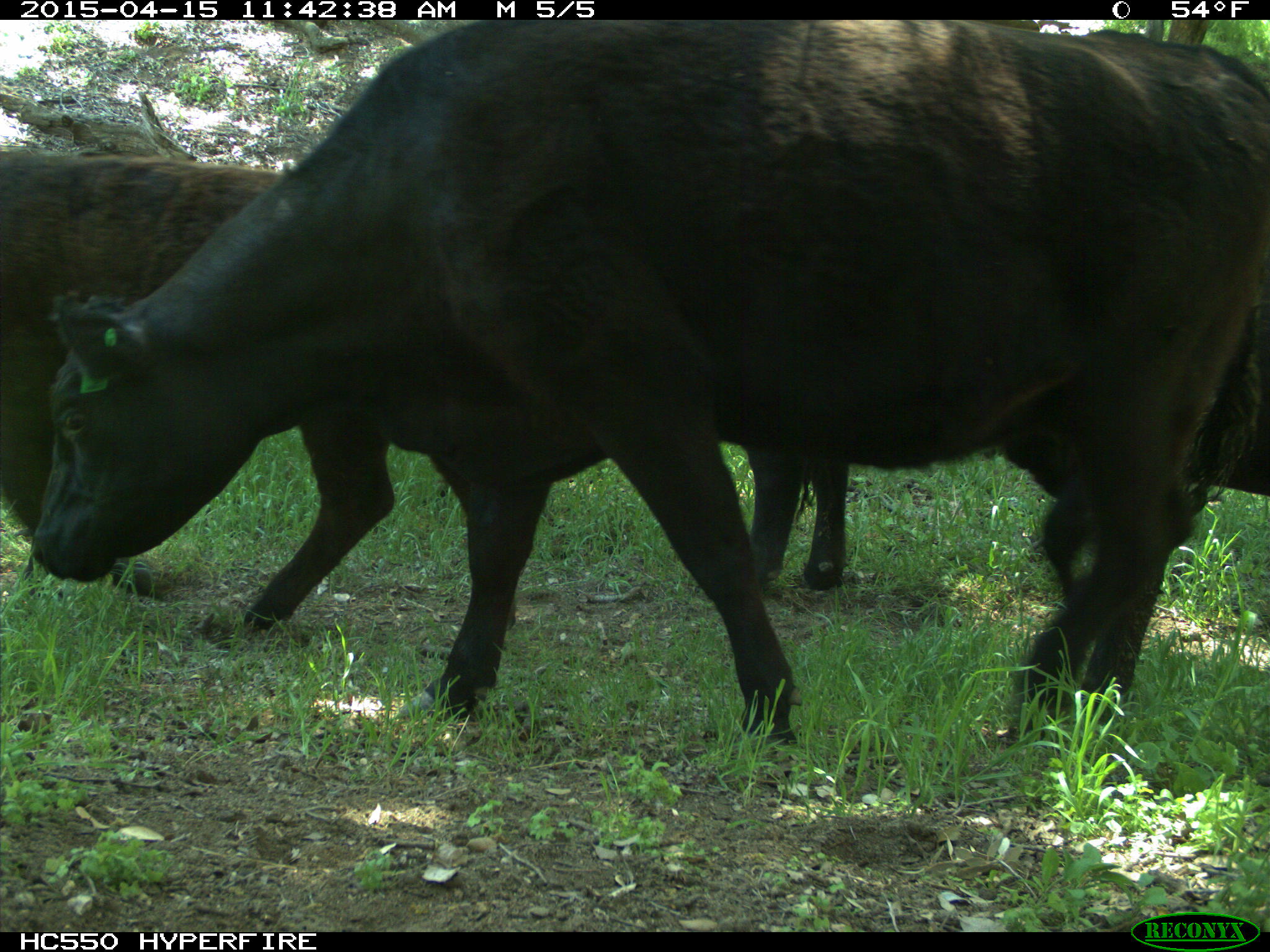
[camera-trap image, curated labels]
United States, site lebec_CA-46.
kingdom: Animalia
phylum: Chordata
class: Mammalia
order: Artiodactyla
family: Bovidae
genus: Bos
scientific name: Bos taurus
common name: domestic cow